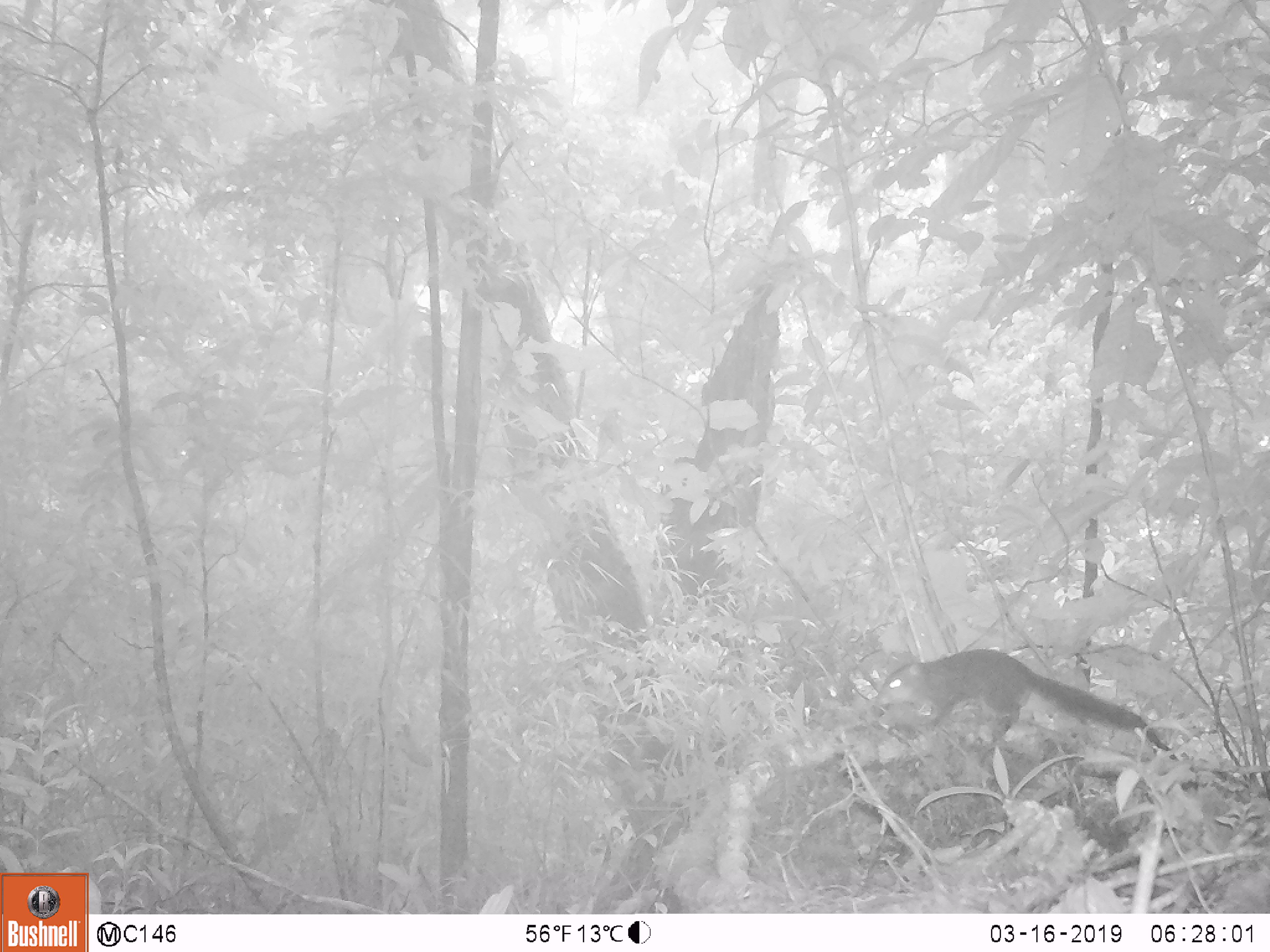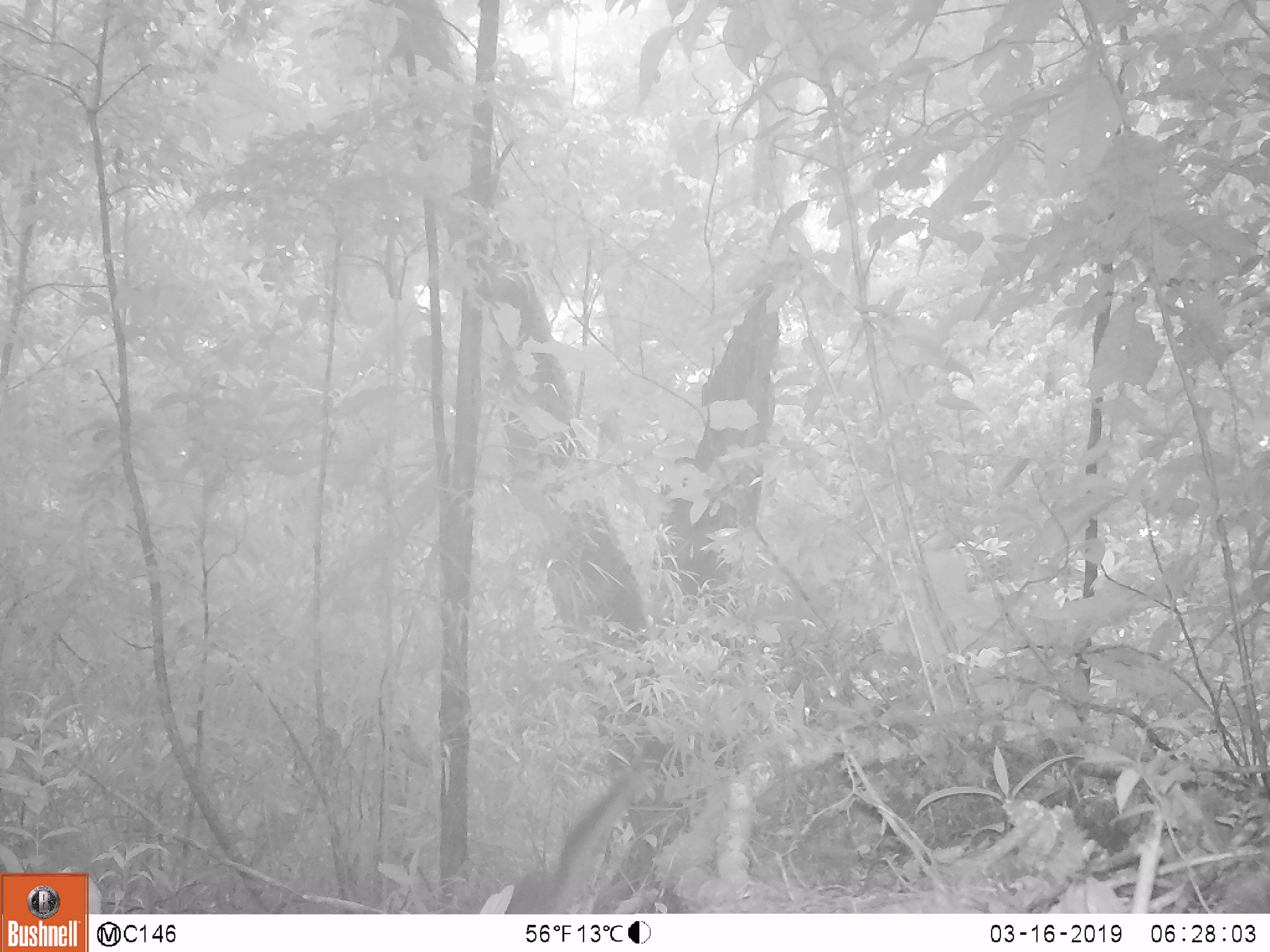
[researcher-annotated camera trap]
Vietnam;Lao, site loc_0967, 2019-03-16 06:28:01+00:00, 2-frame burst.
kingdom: Animalia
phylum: Chordata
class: Mammalia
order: Rodentia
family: Sciuridae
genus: Dremomys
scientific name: Dremomys rufigenis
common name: red-cheeked squirrel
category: red cheeked squirrel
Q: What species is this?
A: Red cheeked squirrel (red-cheeked squirrel) (Dremomys rufigenis).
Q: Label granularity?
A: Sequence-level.